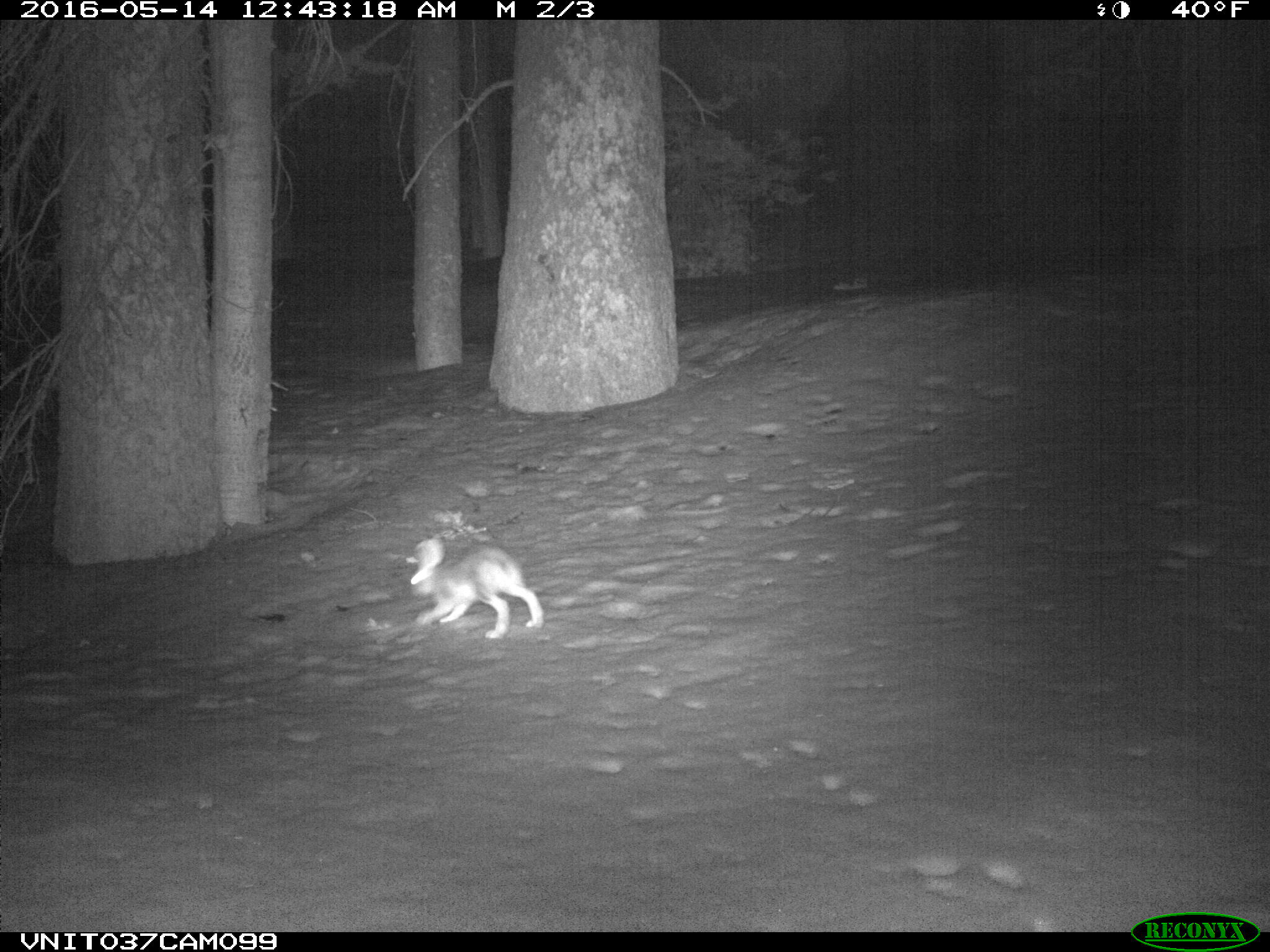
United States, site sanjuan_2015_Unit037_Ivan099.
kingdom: Animalia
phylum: Chordata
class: Mammalia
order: Lagomorpha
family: Leporidae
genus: Lepus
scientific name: Lepus americanus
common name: snowshoe hare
Lepus americanus (snowshoe hare).